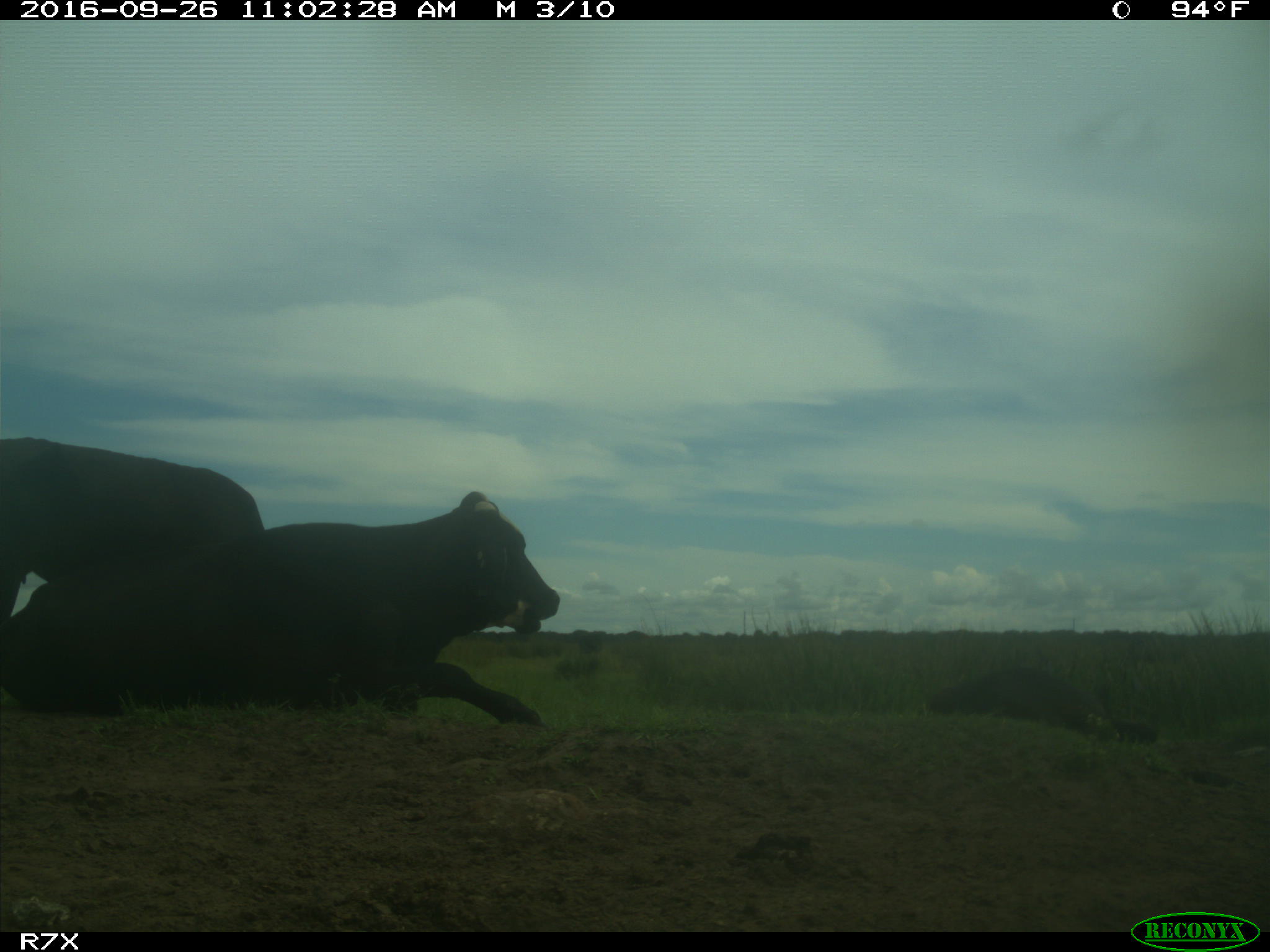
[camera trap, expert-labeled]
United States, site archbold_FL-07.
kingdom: Animalia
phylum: Chordata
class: Mammalia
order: Artiodactyla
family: Bovidae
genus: Bos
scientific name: Bos taurus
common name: domestic cow